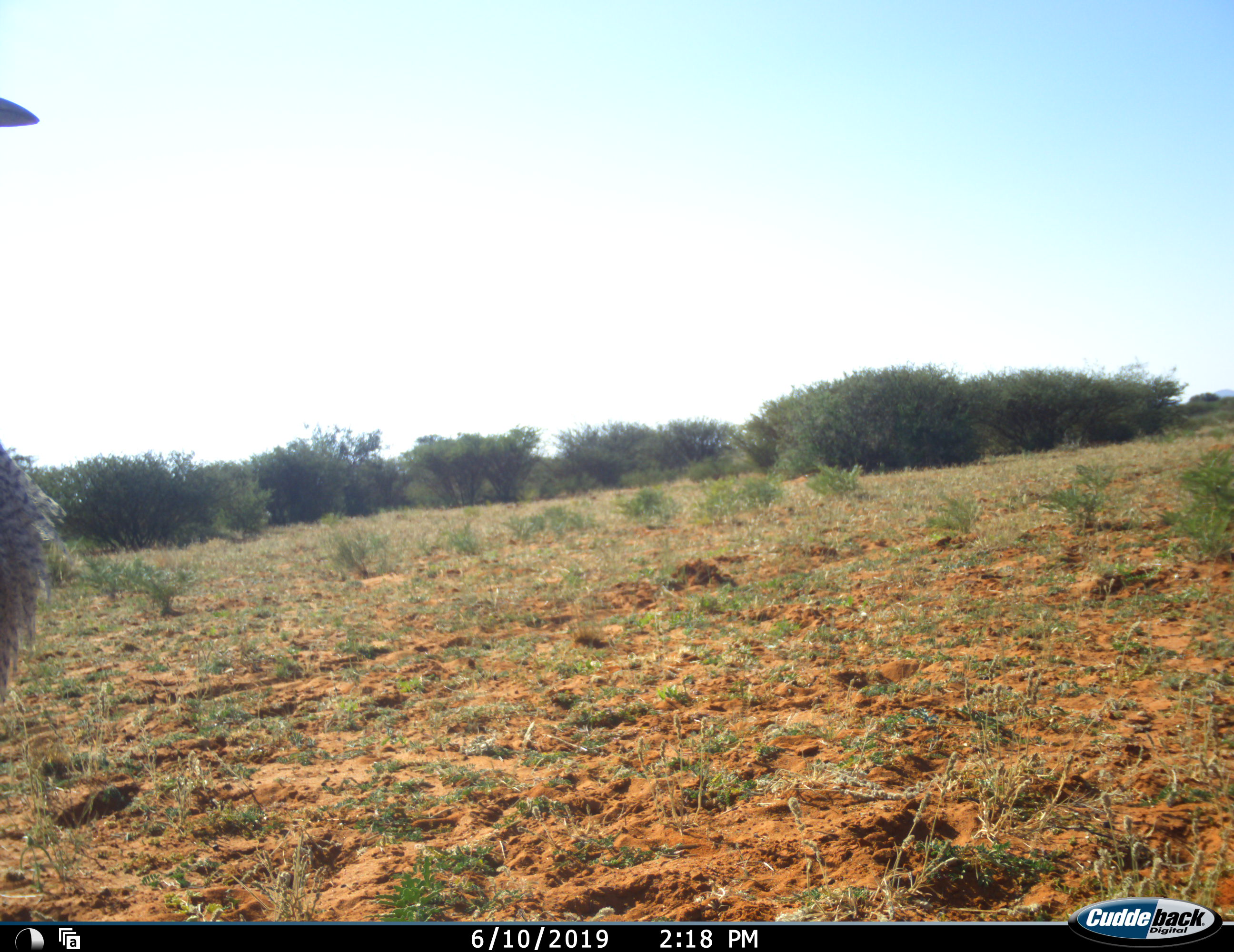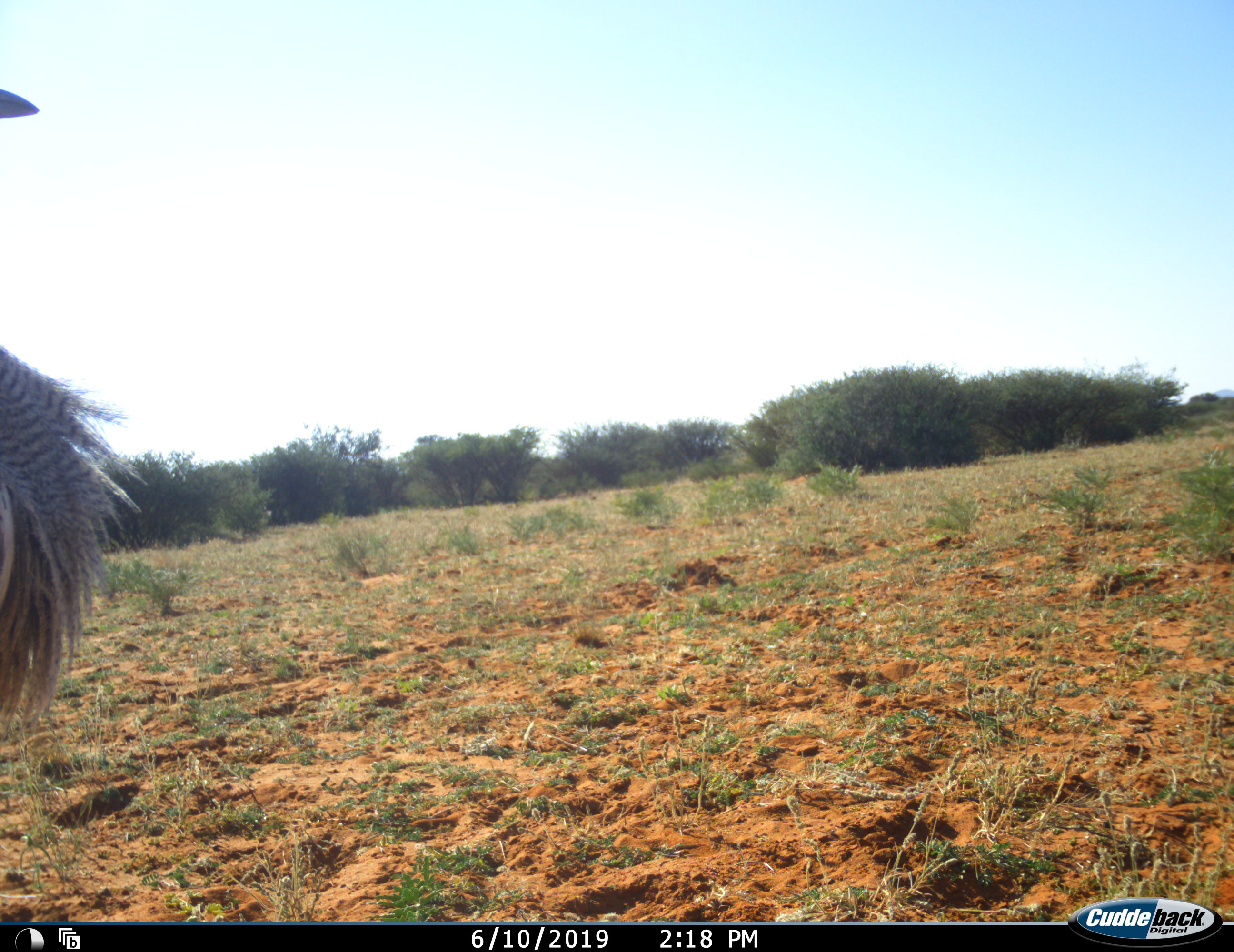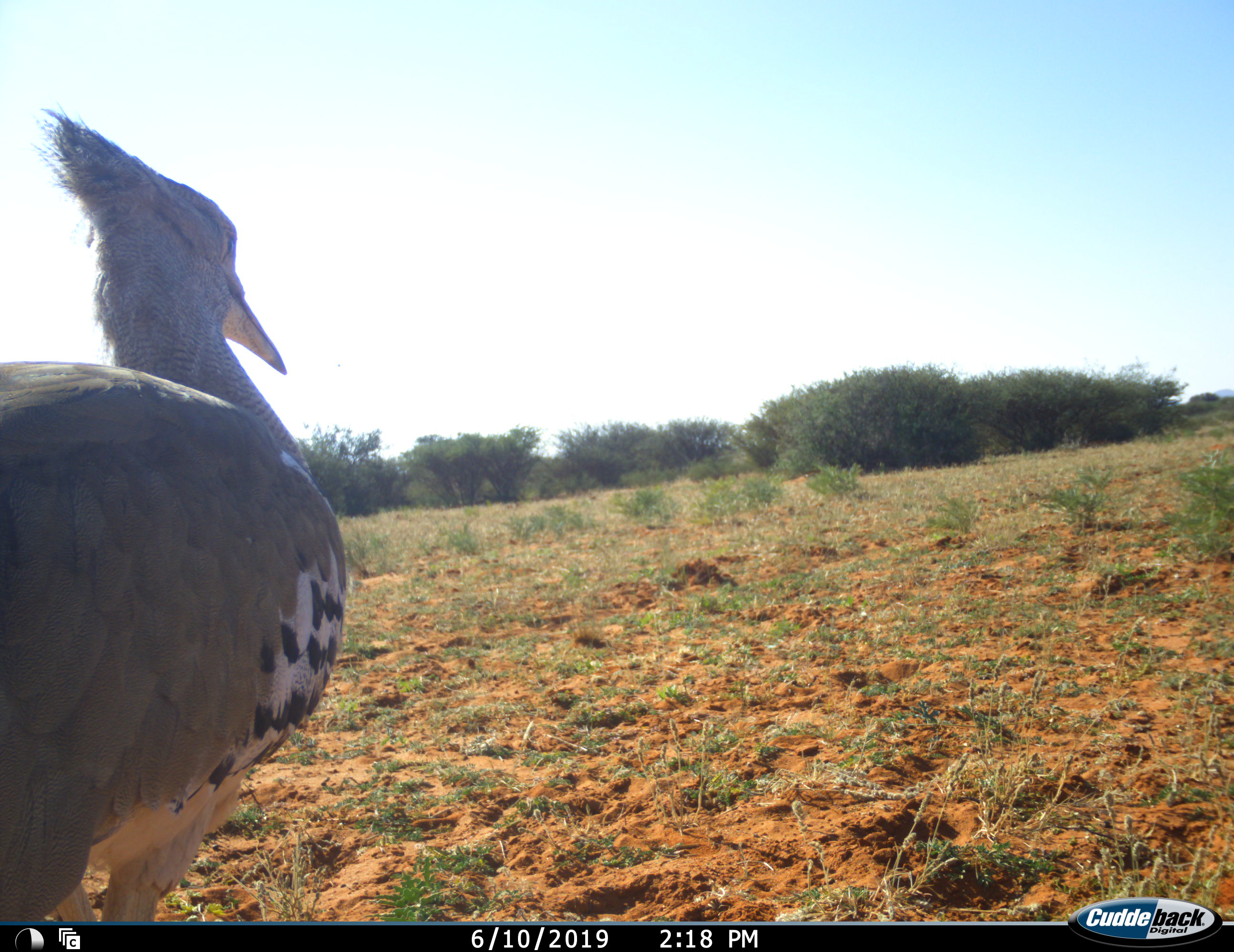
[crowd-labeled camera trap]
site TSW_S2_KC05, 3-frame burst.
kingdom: Animalia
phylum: Chordata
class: Aves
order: Otidiformes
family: Otididae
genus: Ardeotis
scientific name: Ardeotis kori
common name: kori bustard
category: bustardkori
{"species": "bustardkori (kori bustard) (Ardeotis kori)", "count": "1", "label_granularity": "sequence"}